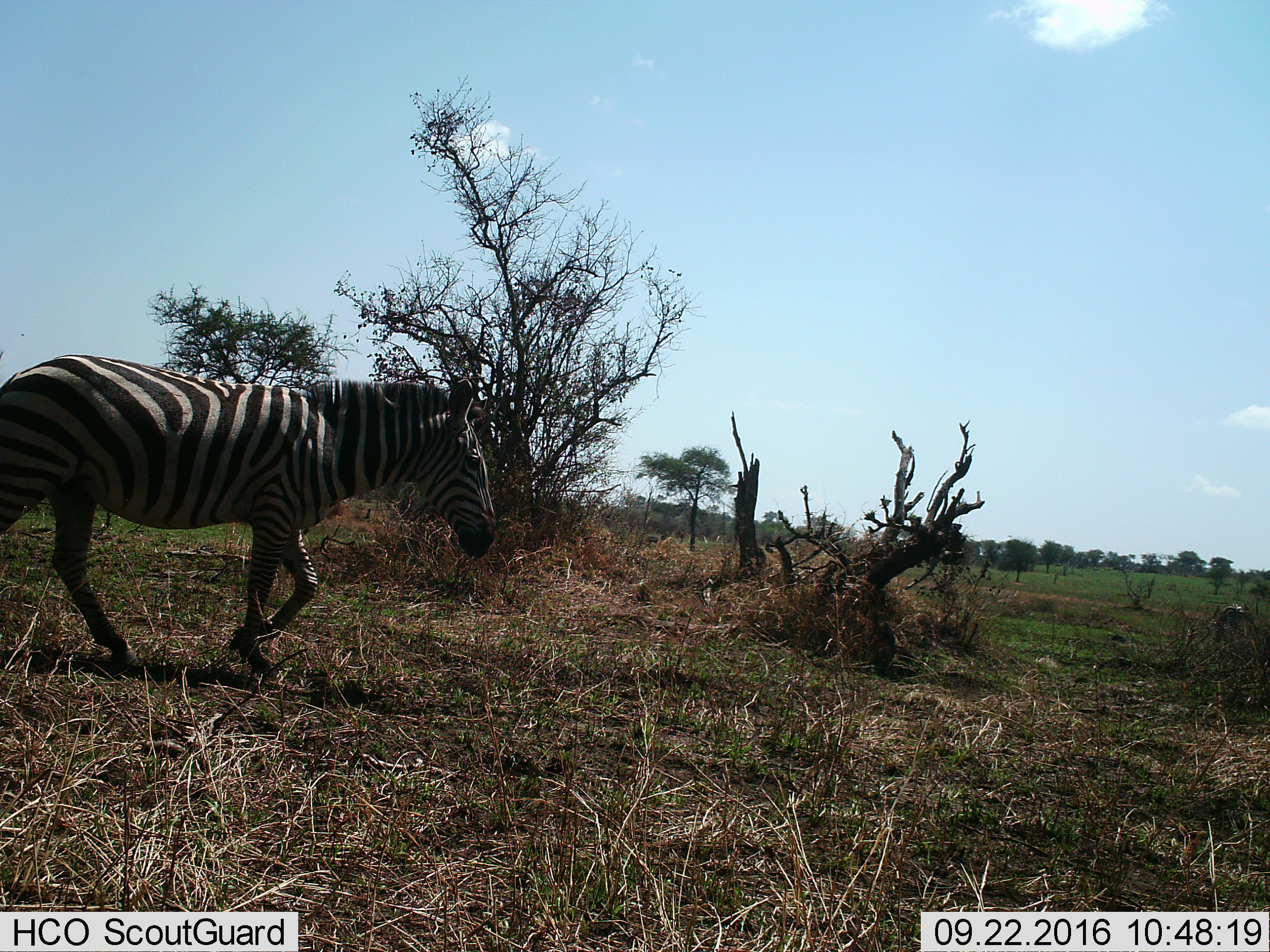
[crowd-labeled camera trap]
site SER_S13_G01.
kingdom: Animalia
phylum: Chordata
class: Mammalia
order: Perissodactyla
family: Equidae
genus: Equus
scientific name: Equus quagga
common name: plains zebra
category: zebraplains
Zebraplains (plains zebra) (Equus quagga), count 2. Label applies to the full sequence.